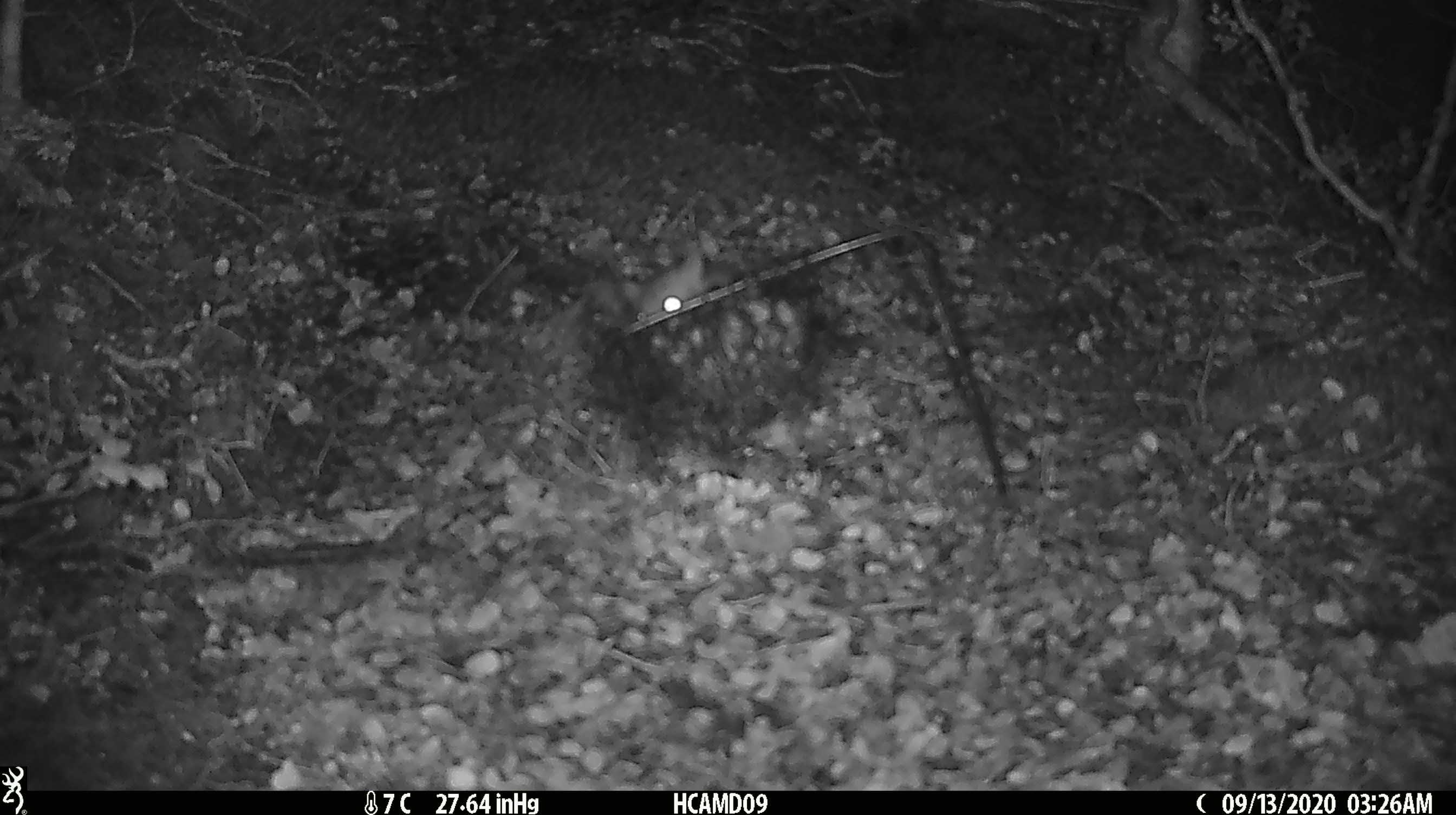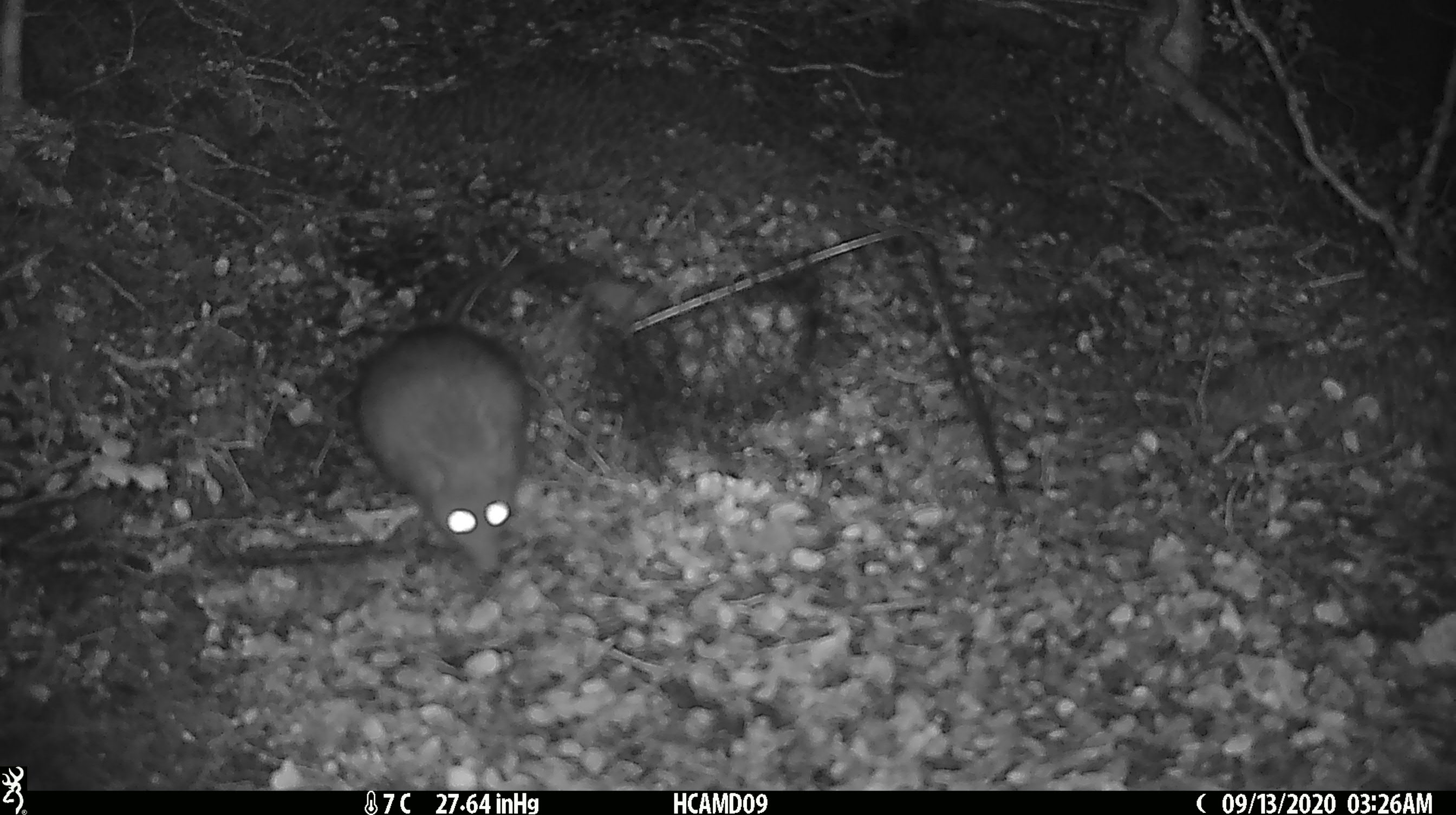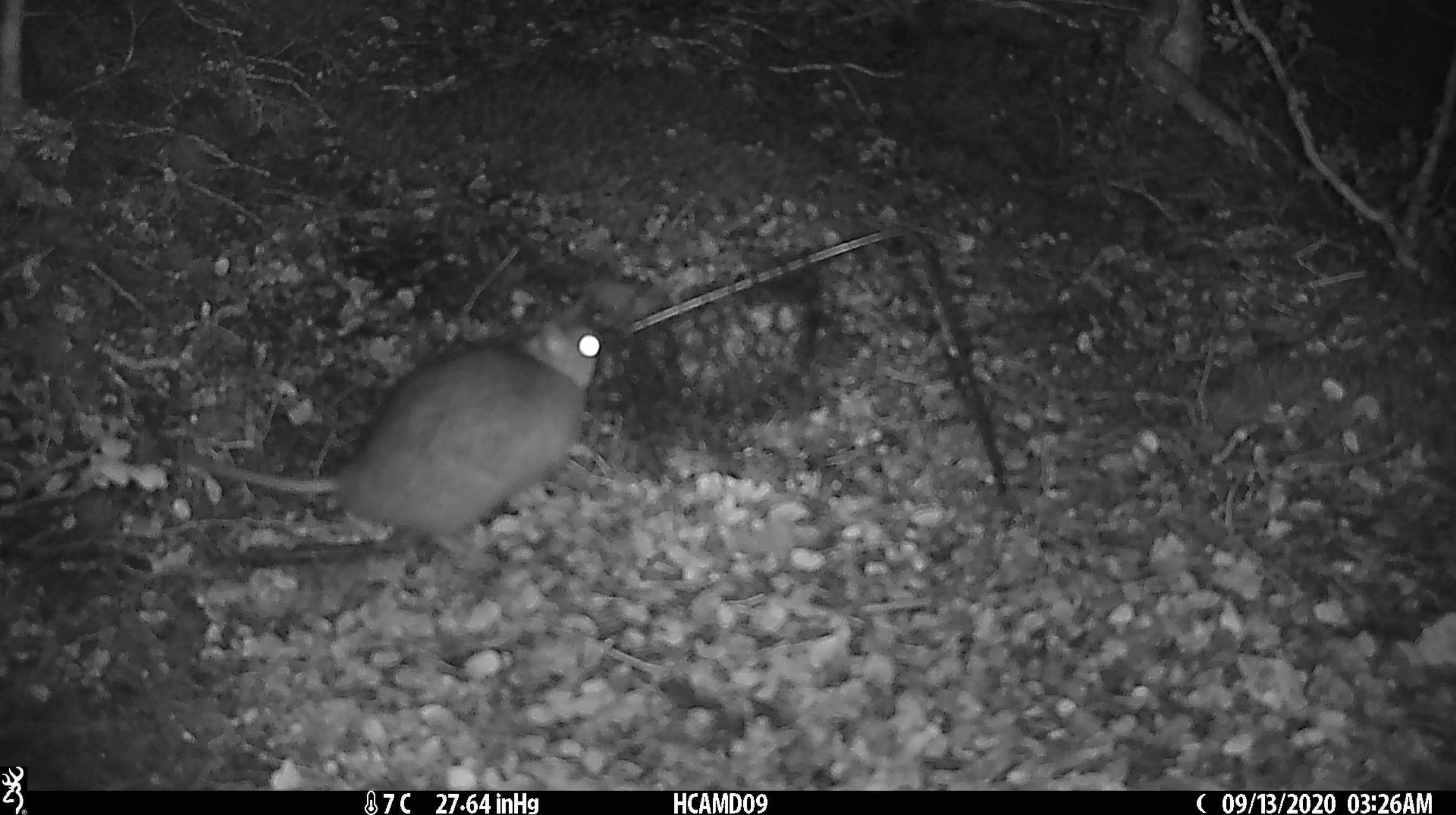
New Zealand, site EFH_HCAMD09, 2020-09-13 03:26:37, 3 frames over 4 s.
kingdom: Animalia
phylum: Chordata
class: Mammalia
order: Rodentia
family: Muridae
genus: Rattus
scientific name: Rattus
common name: rat